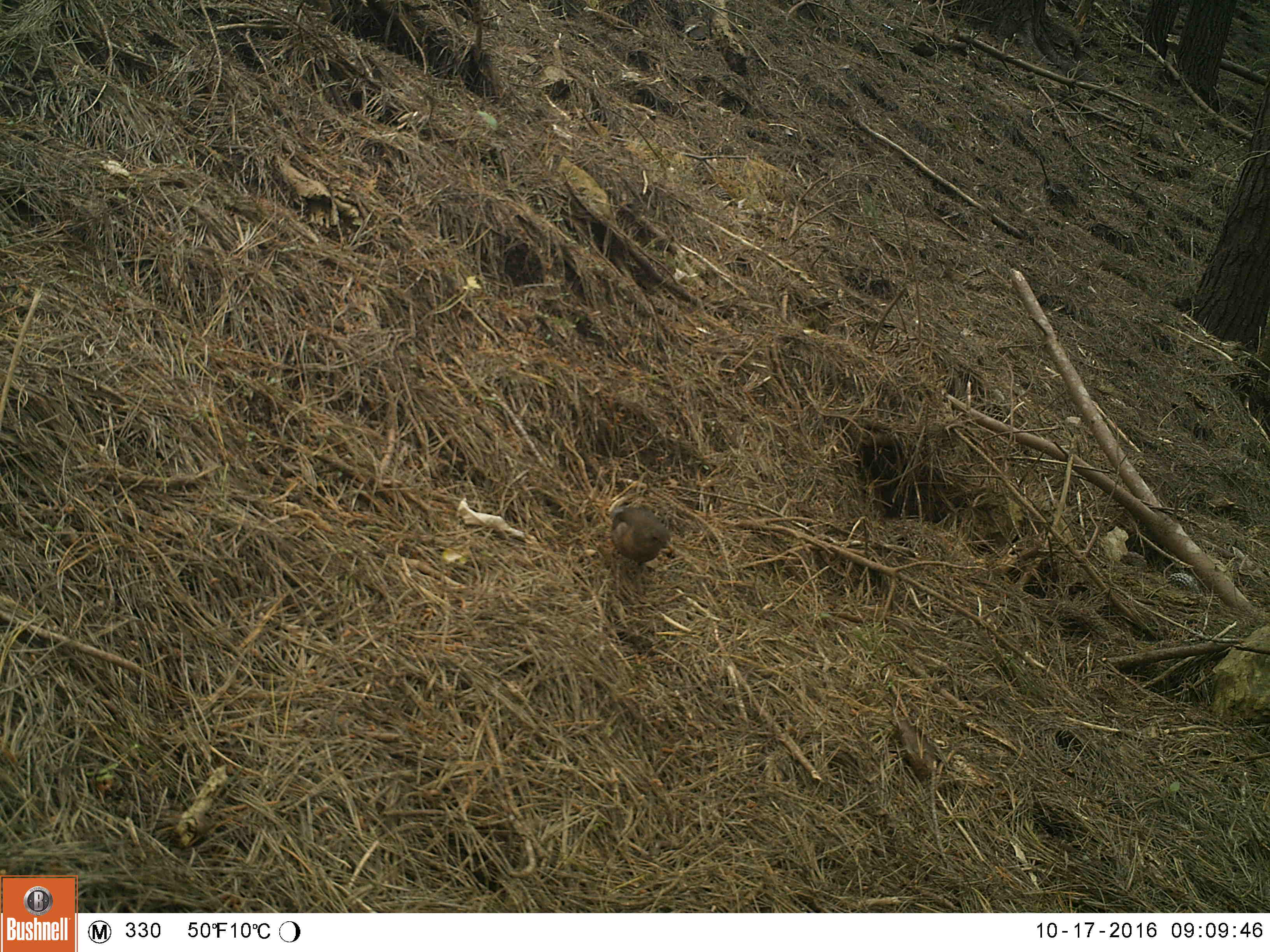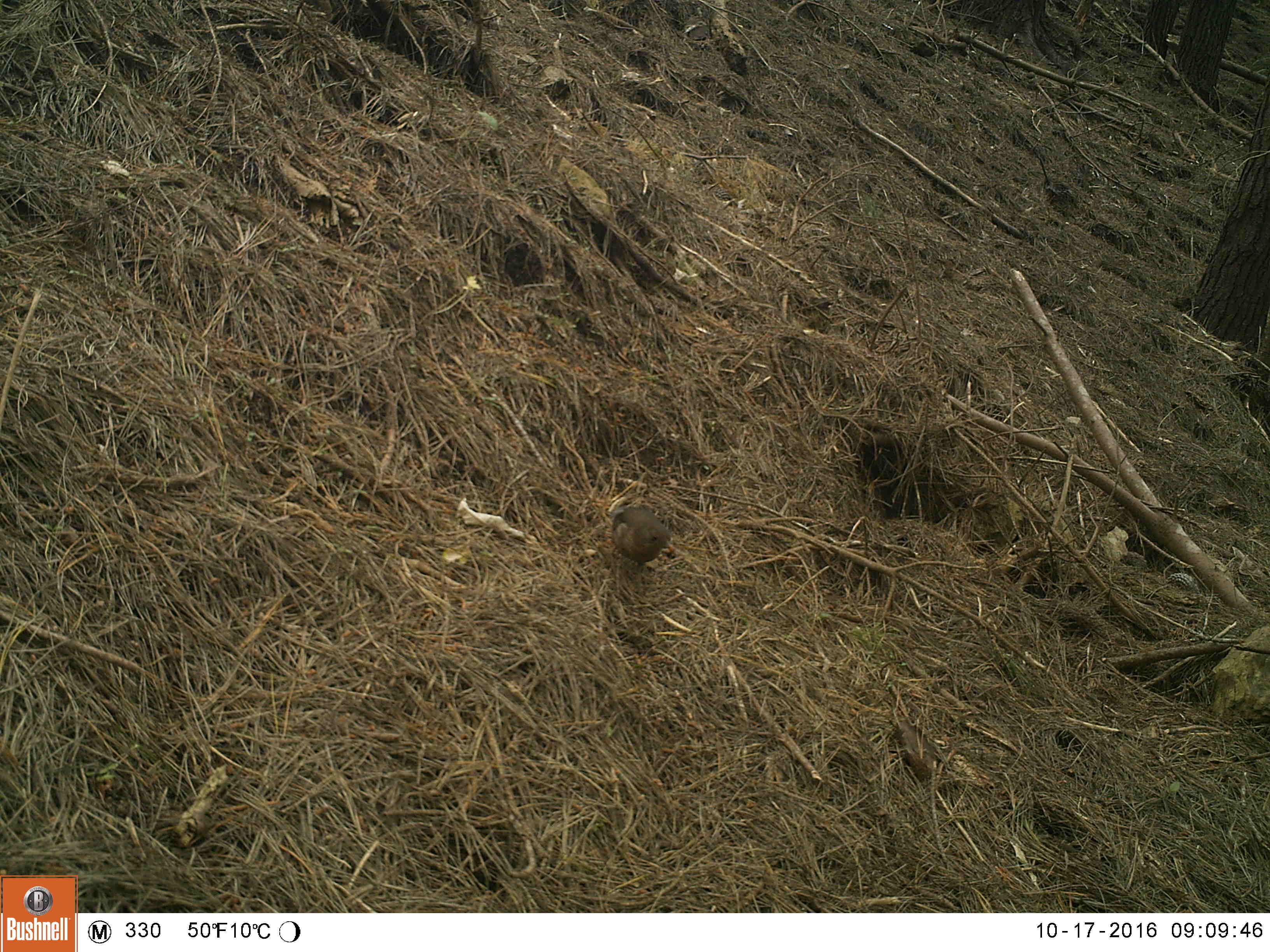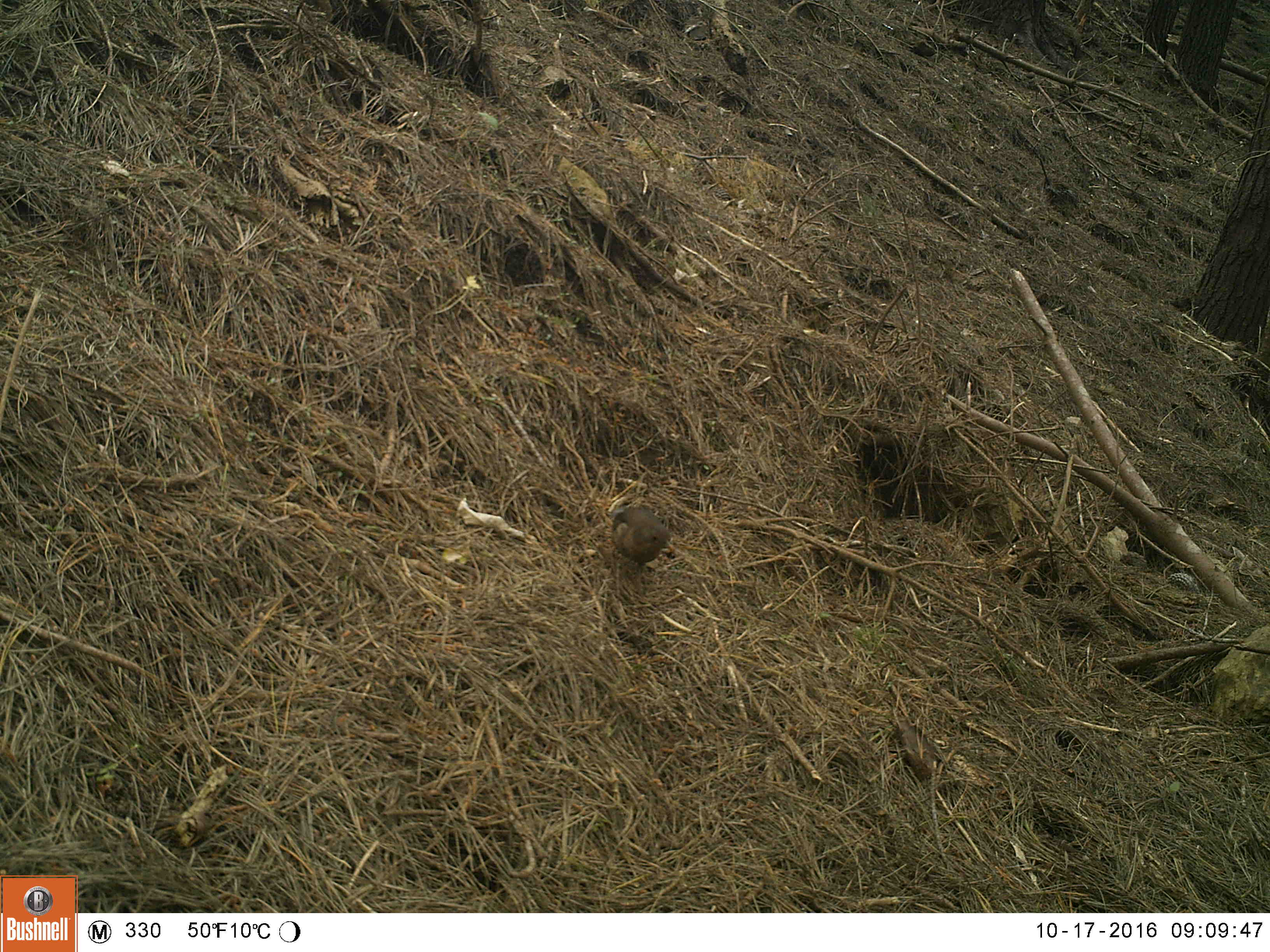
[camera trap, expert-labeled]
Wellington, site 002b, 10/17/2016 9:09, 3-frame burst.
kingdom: Animalia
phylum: Chordata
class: Aves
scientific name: Aves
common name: bird